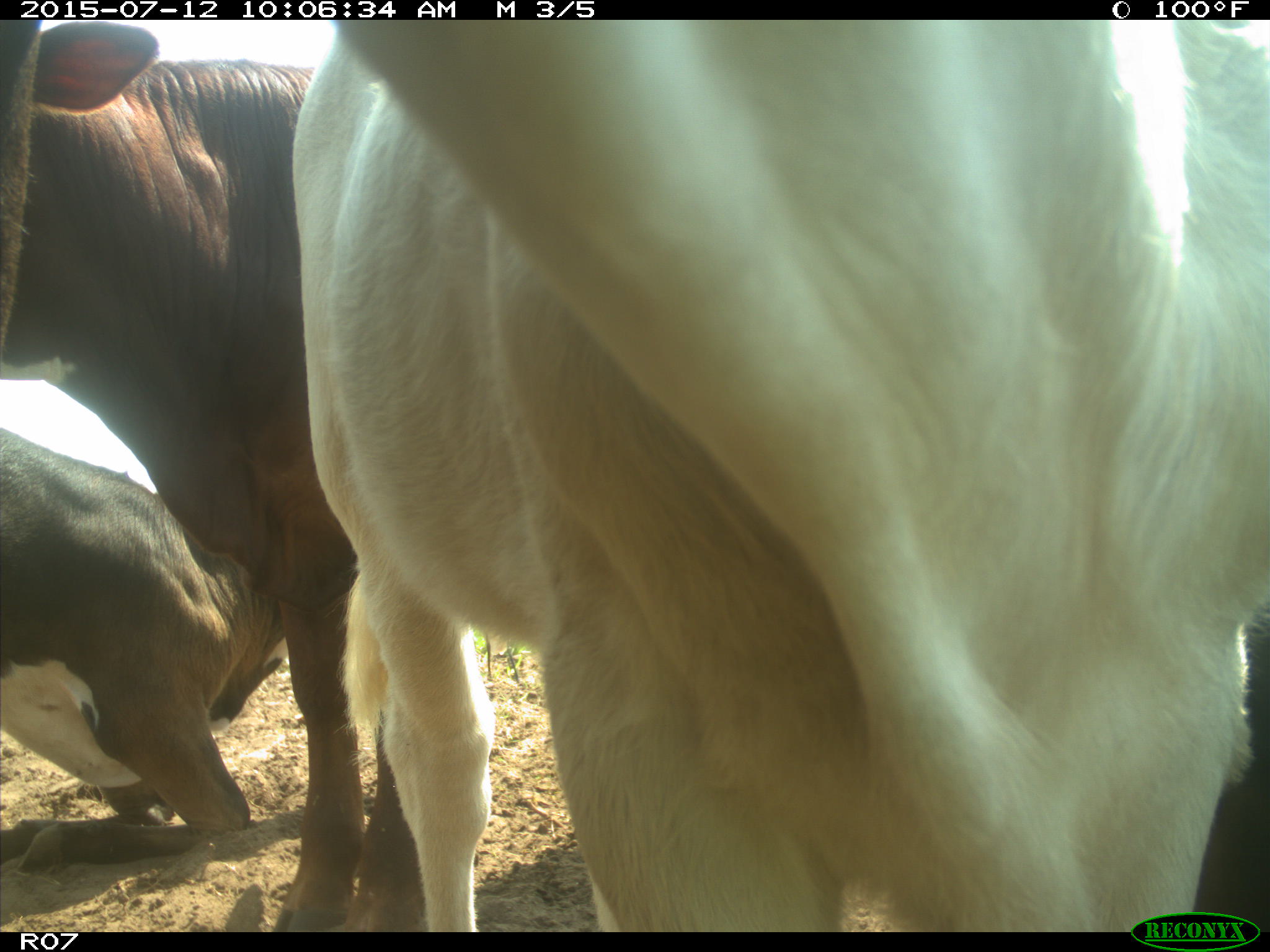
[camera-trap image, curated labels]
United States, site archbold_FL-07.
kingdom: Animalia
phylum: Chordata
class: Mammalia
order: Artiodactyla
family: Bovidae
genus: Bos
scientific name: Bos taurus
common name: domestic cow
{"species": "Bos taurus (domestic cow)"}